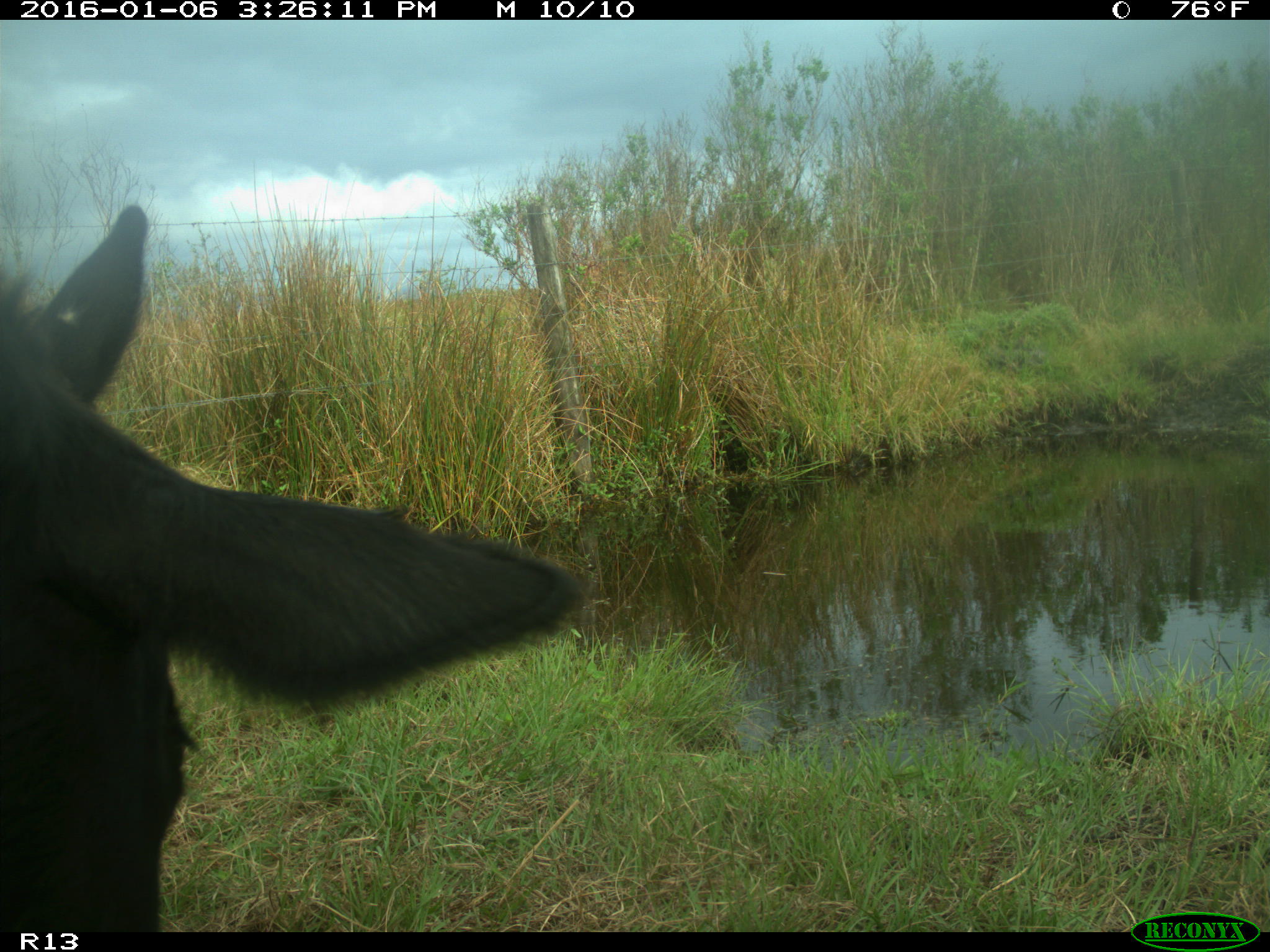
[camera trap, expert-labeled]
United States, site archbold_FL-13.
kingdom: Animalia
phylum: Chordata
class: Mammalia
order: Artiodactyla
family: Bovidae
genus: Bos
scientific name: Bos taurus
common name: domestic cow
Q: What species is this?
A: Bos taurus (domestic cow).